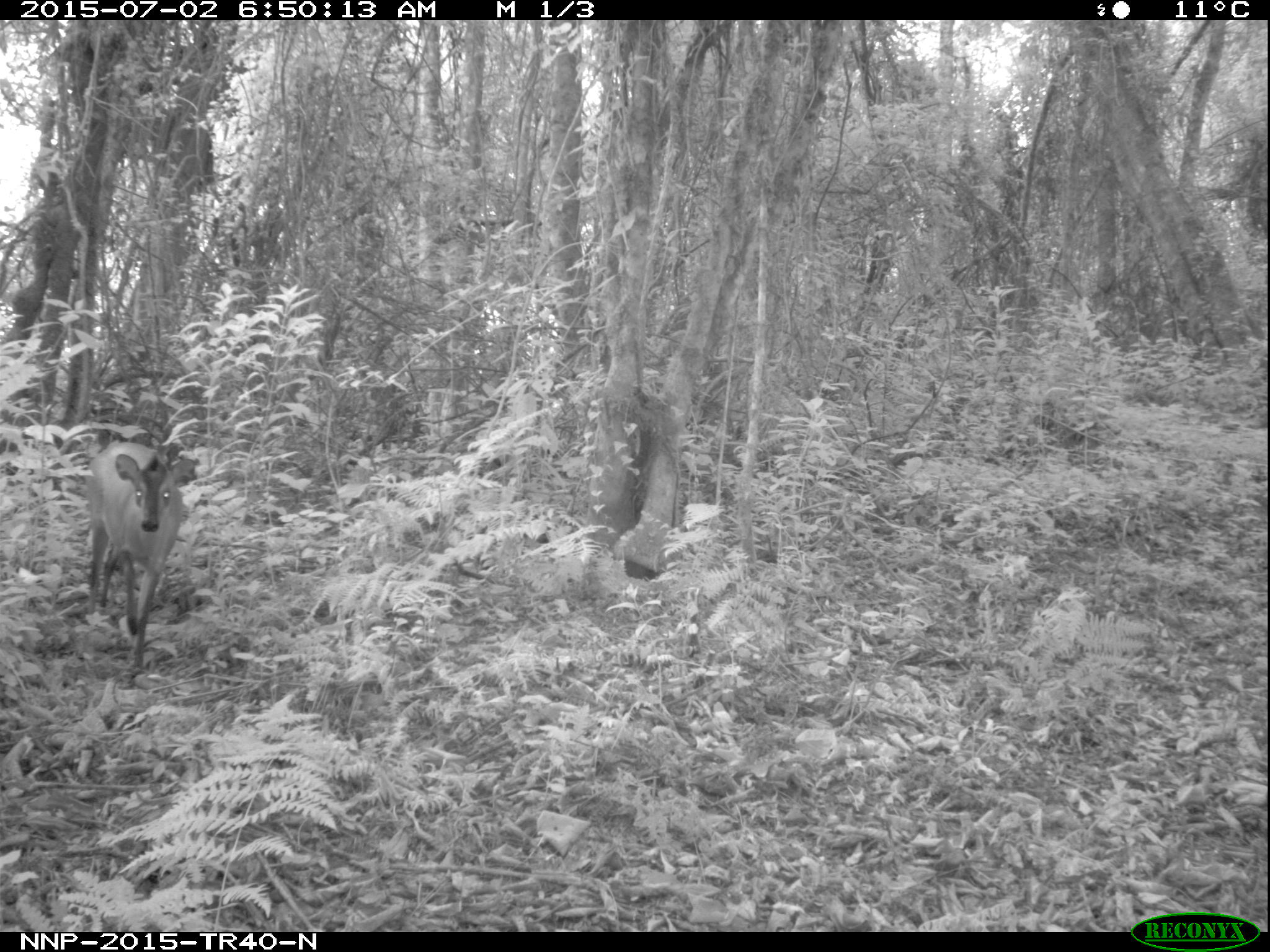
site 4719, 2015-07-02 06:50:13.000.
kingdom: Animalia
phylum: Chordata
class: Mammalia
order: Artiodactyla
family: Bovidae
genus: Cephalophus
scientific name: Cephalophus nigrifrons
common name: black-fronted duiker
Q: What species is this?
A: Cephalophus nigrifrons (black-fronted duiker).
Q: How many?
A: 1.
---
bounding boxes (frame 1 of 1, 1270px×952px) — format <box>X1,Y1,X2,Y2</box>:
cephalophus nigrifrons: <box>81,436,197,676</box>